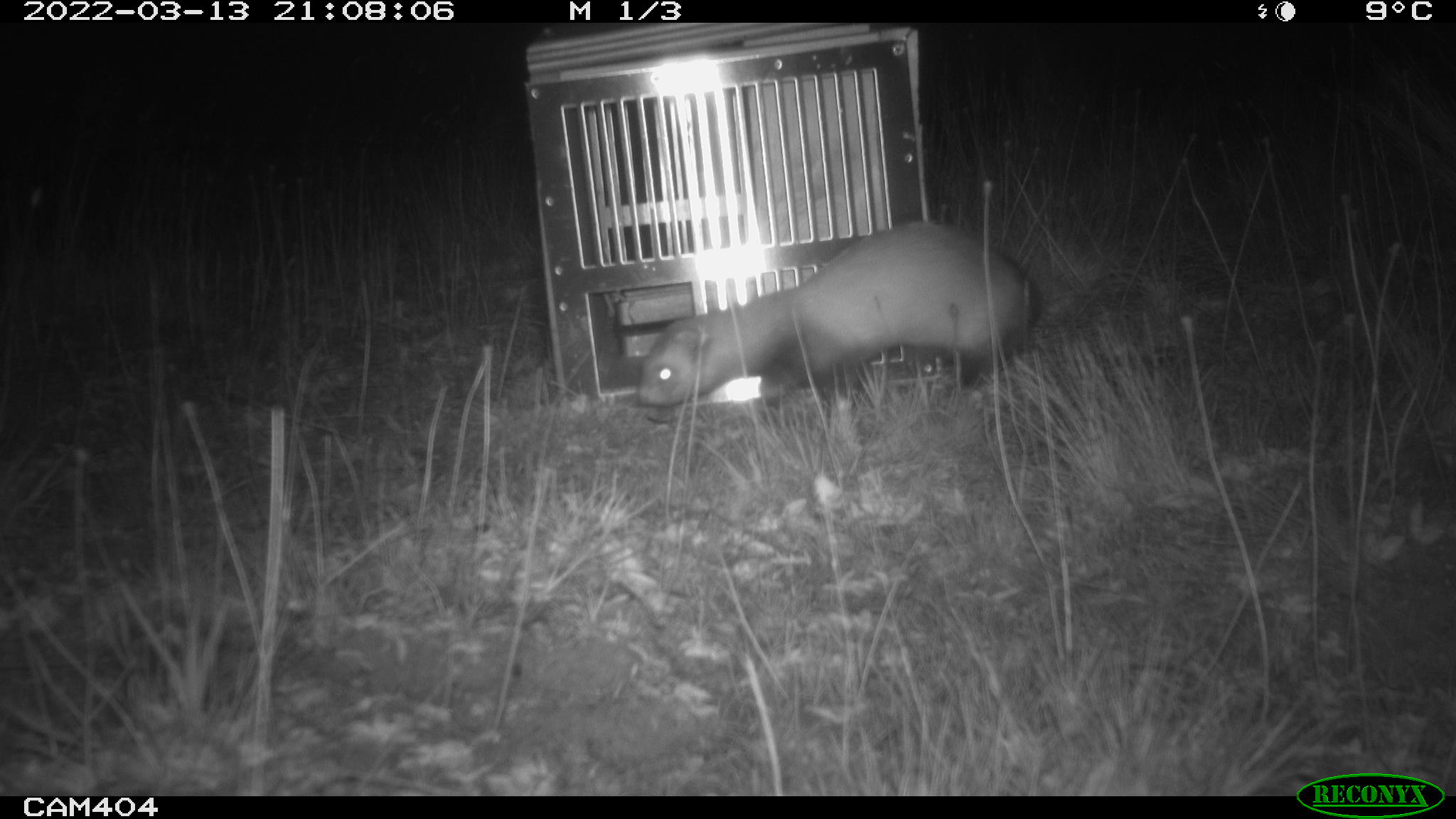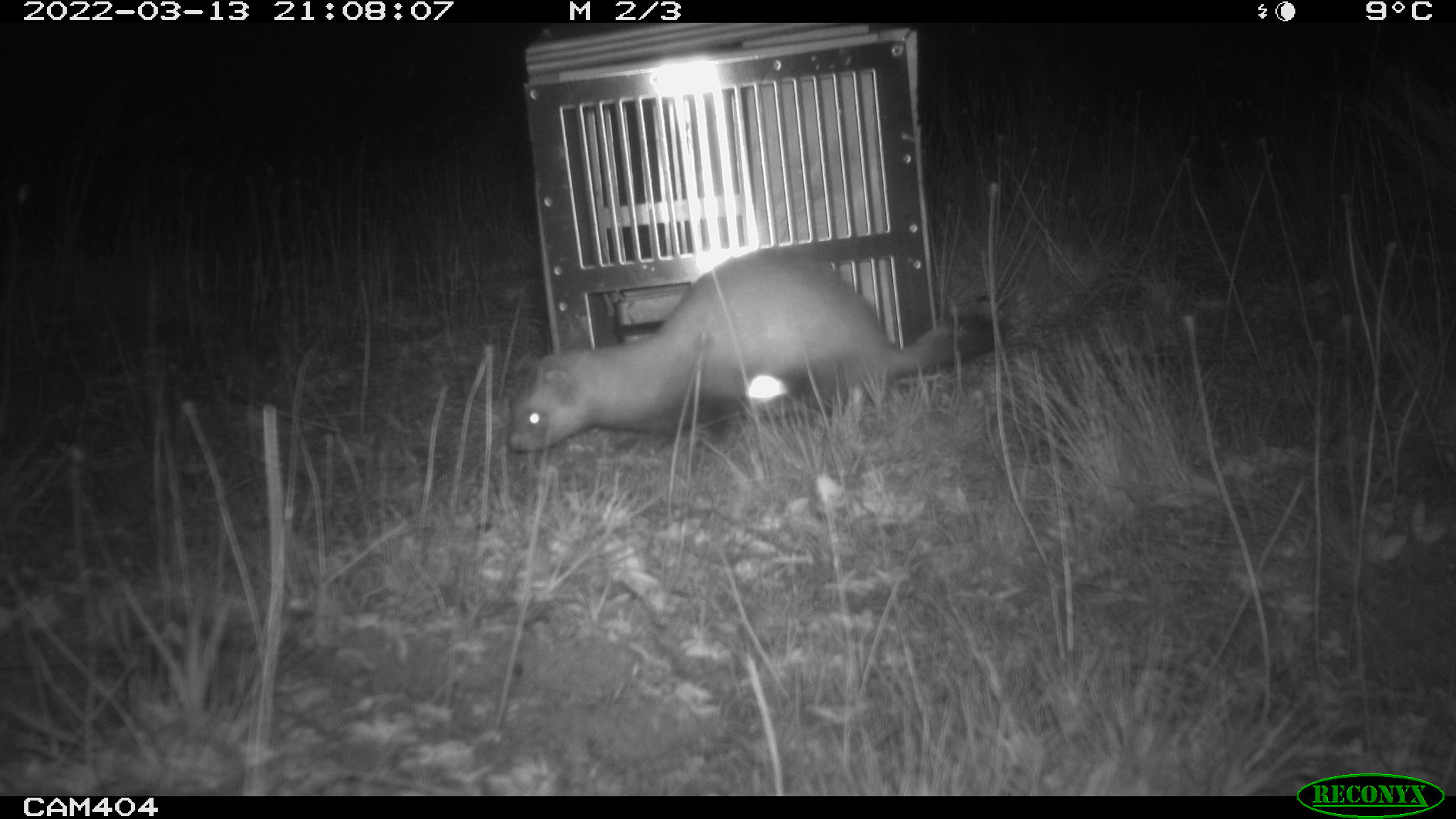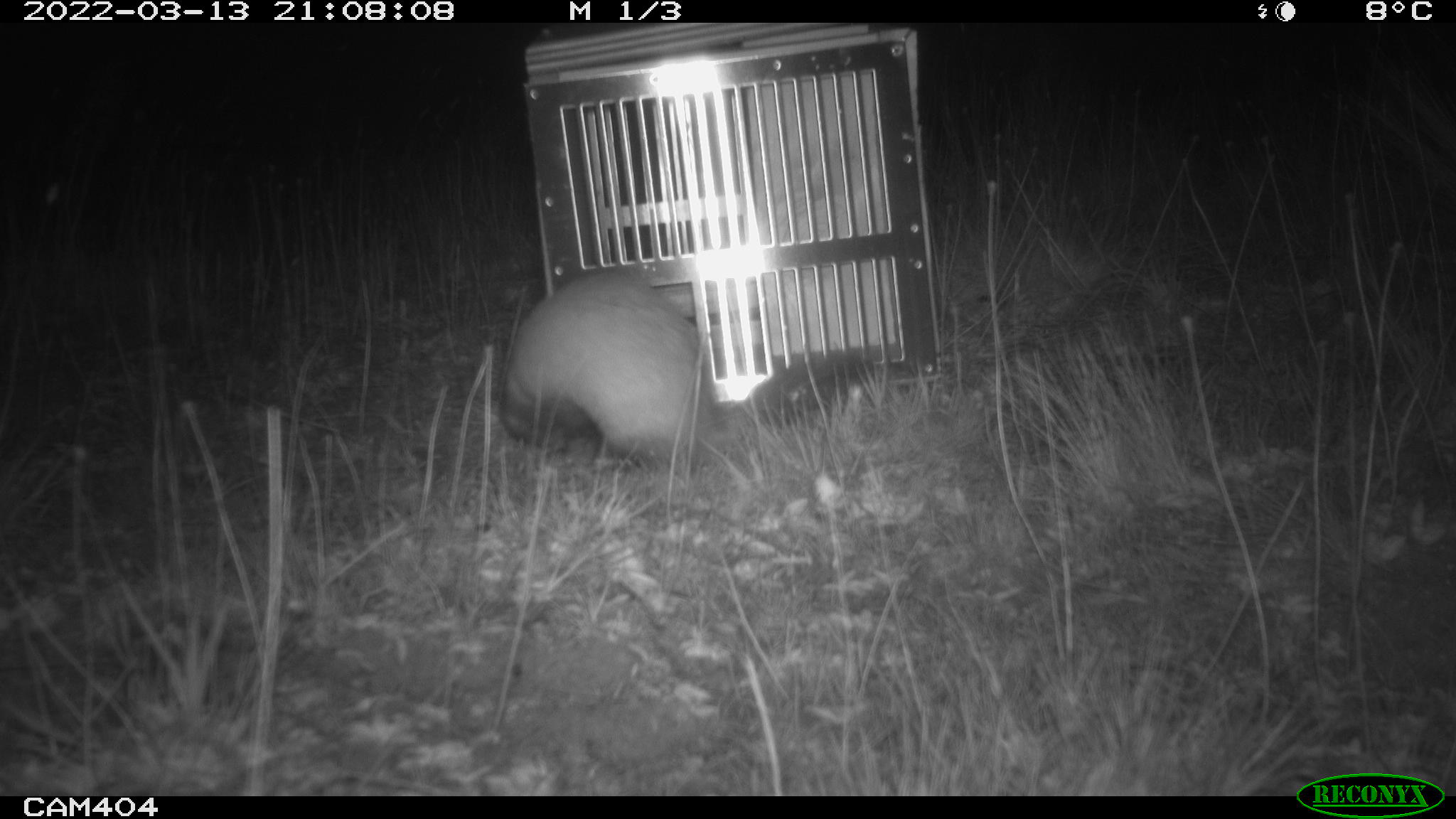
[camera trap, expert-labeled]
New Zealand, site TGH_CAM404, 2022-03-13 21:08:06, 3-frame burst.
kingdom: Animalia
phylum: Chordata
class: Mammalia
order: Carnivora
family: Mustelidae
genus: Mustela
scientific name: Mustela furo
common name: ferret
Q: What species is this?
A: Ferret (Mustela furo).